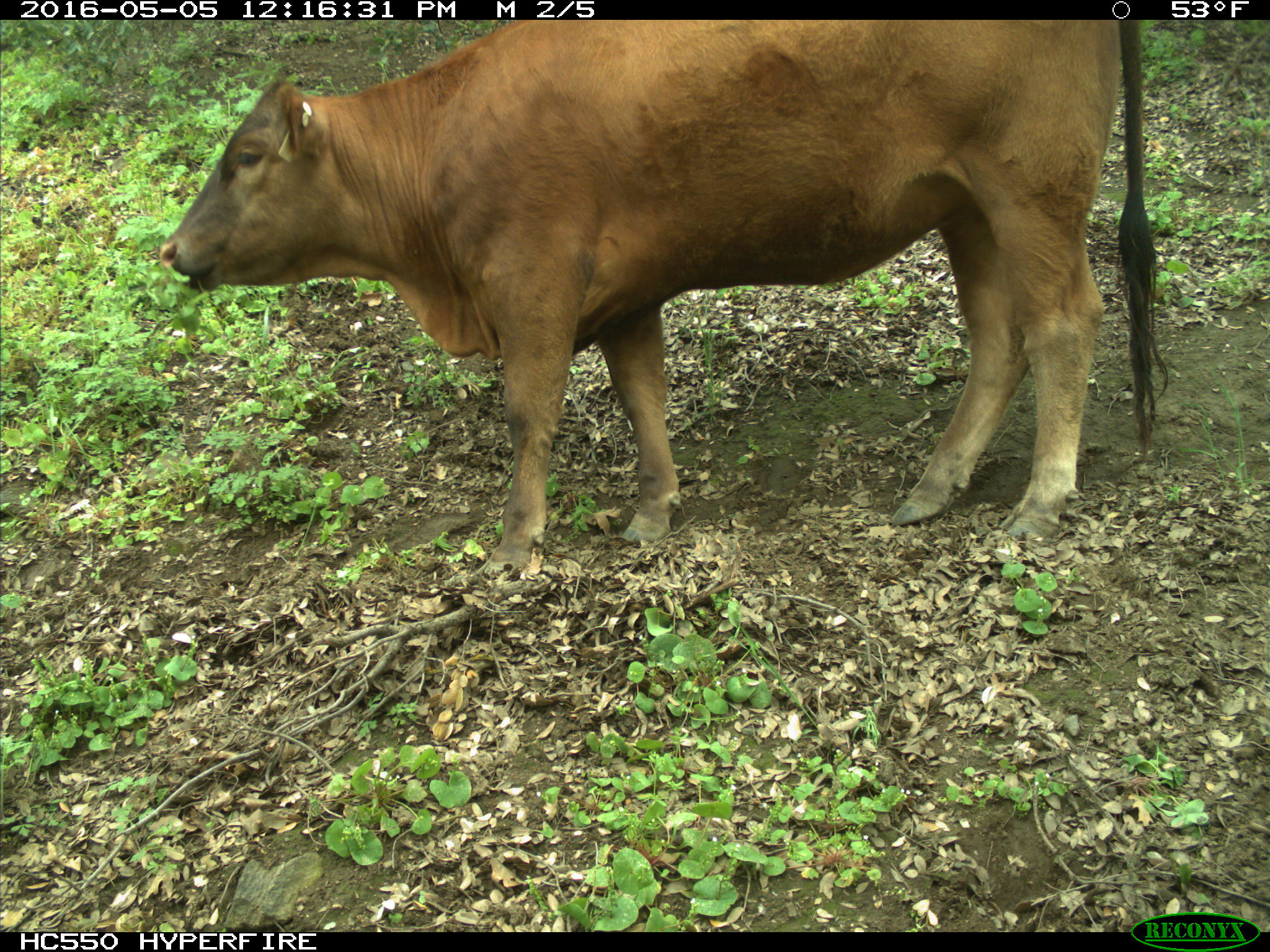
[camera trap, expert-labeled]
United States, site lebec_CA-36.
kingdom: Animalia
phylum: Chordata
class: Mammalia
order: Artiodactyla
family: Bovidae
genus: Bos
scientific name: Bos taurus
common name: domestic cow